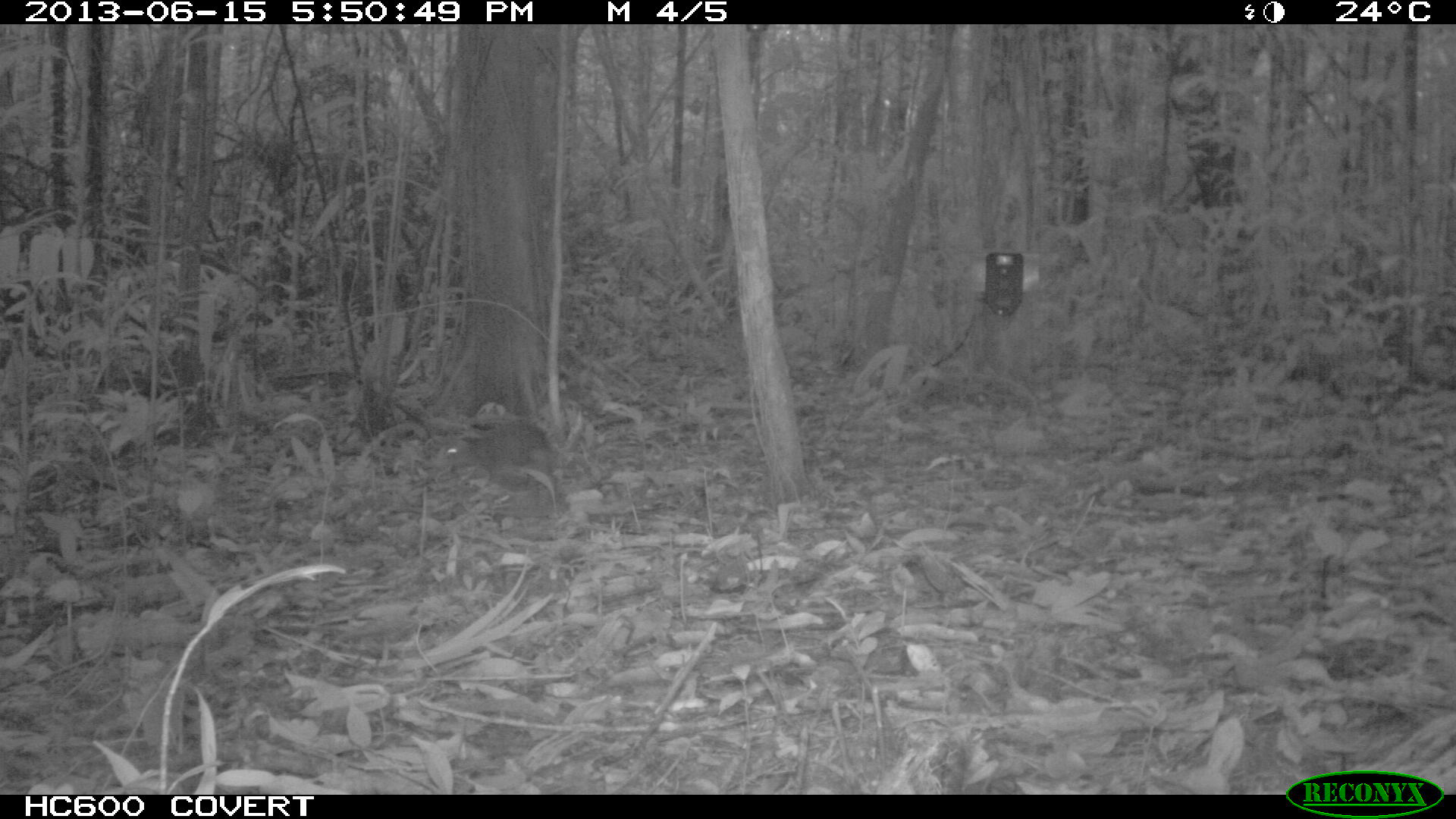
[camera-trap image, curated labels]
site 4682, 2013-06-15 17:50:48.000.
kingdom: Animalia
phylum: Chordata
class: Mammalia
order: Rodentia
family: Dasyproctidae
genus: Myoprocta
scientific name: Myoprocta pratti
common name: green acouchi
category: myoprocta pratii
Myoprocta pratii (green acouchi) (Myoprocta pratti), count 1, age adult.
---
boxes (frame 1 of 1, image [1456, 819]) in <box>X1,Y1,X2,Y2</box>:
myoprocta pratii: <box>431,420,560,497</box>